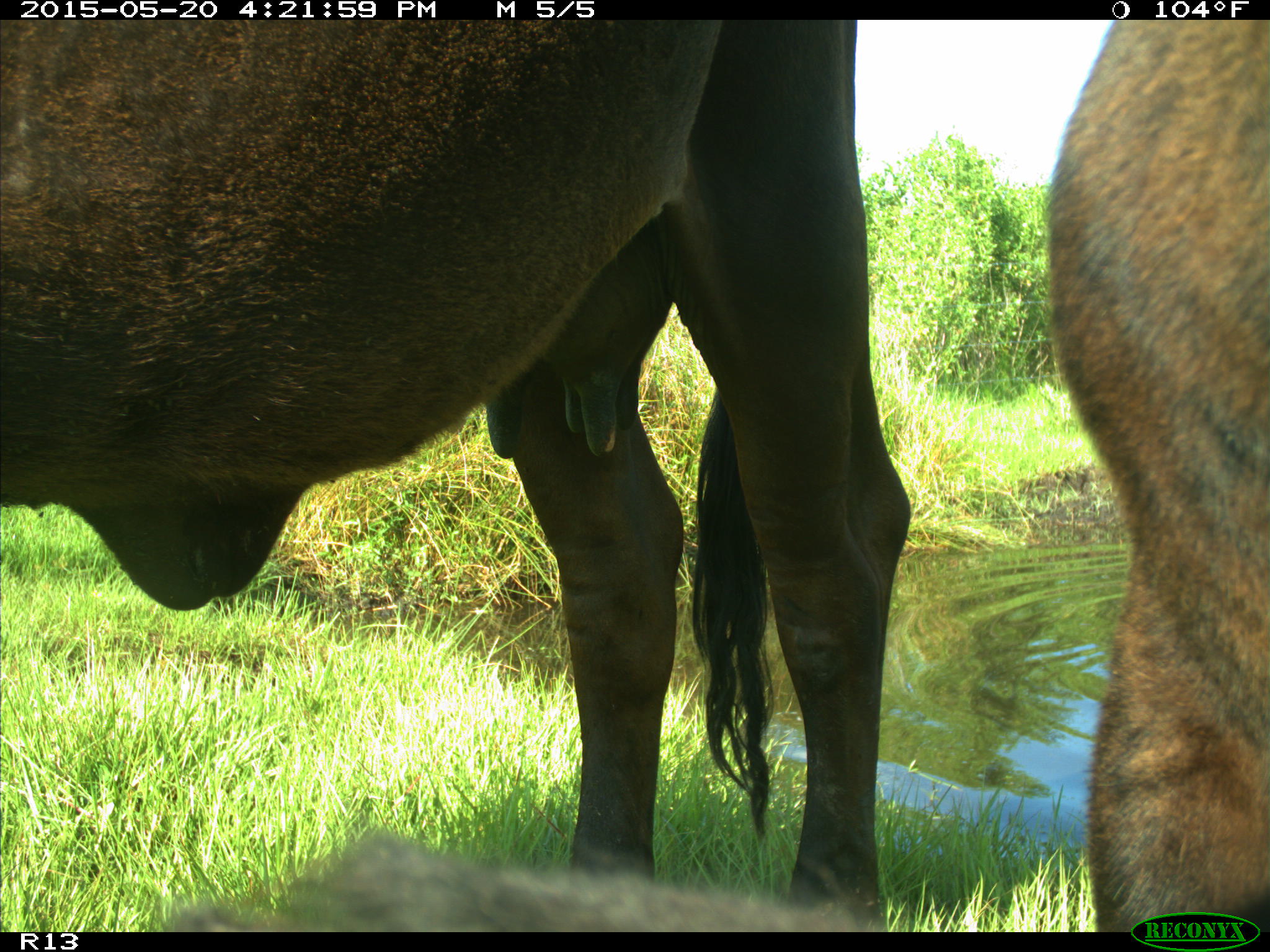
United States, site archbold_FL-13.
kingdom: Animalia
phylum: Chordata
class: Mammalia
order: Artiodactyla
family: Bovidae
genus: Bos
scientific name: Bos taurus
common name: domestic cow